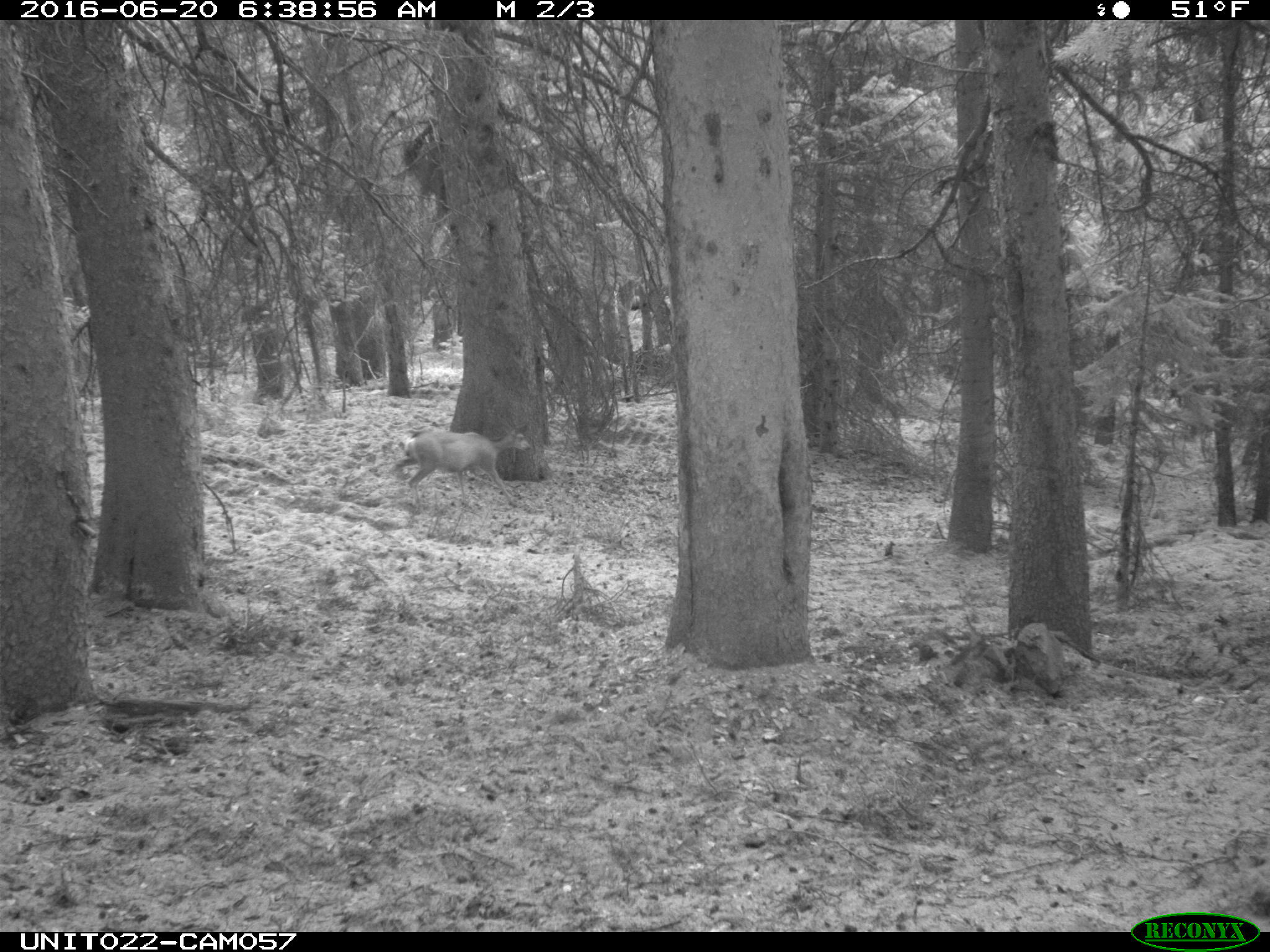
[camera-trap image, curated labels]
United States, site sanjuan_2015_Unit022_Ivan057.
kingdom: Animalia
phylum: Chordata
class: Mammalia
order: Artiodactyla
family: Cervidae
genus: Odocoileus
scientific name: Odocoileus hemionus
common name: mule deer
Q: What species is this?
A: Odocoileus hemionus (mule deer).